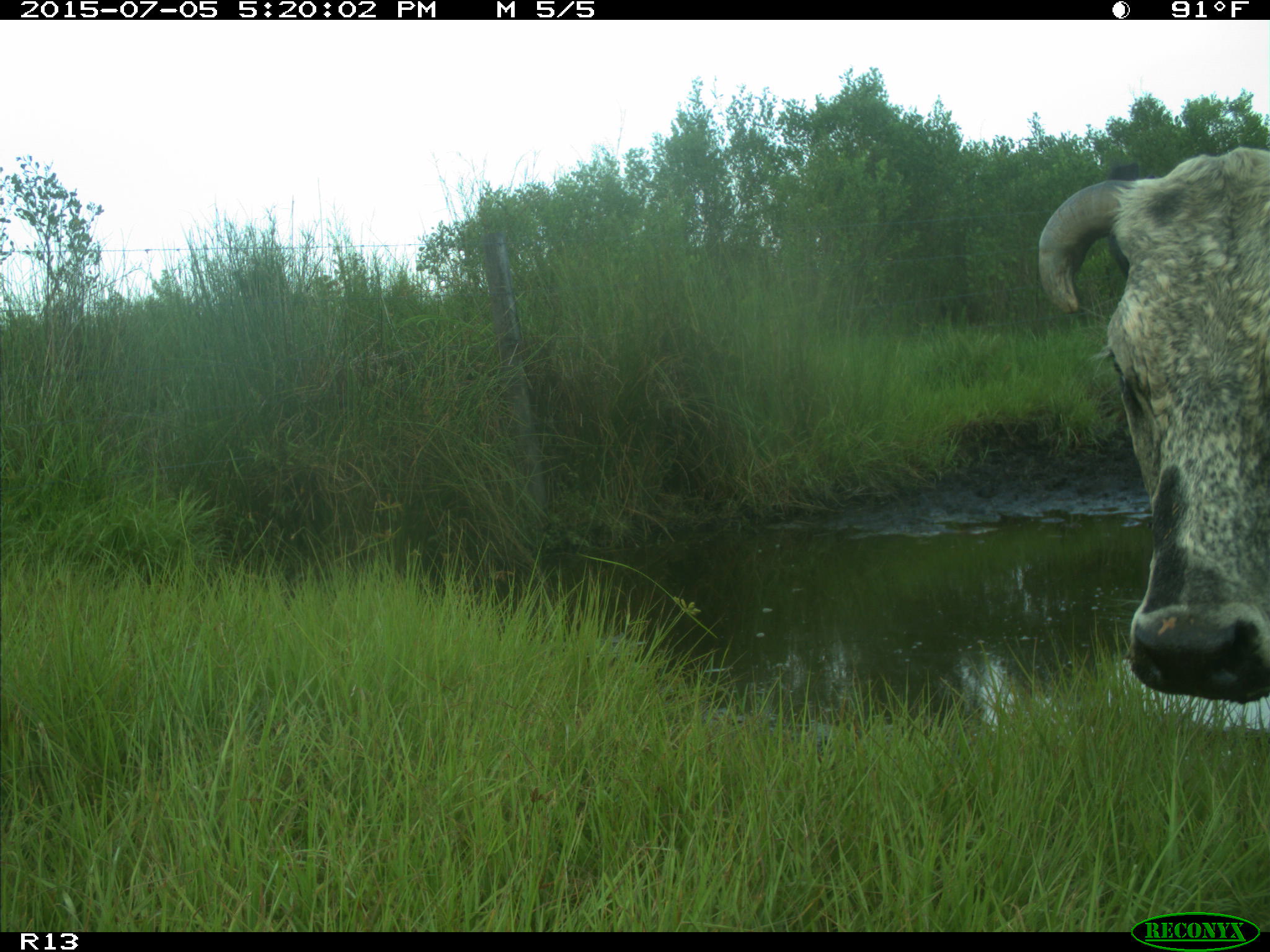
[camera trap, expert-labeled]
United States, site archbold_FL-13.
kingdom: Animalia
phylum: Chordata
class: Mammalia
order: Artiodactyla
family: Bovidae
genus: Bos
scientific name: Bos taurus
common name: domestic cow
Bos taurus (domestic cow).